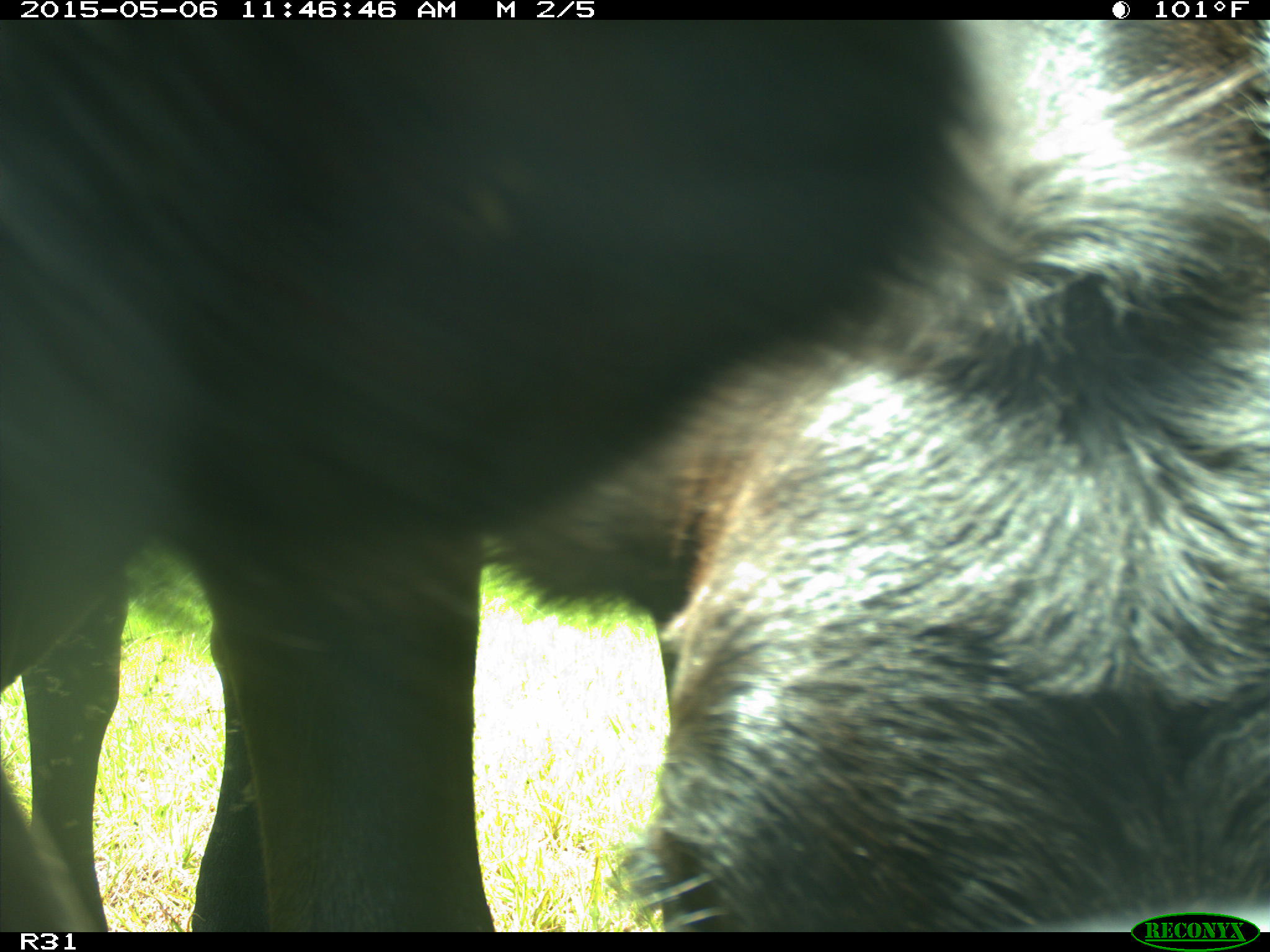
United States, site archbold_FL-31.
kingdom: Animalia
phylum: Chordata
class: Mammalia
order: Artiodactyla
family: Bovidae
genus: Bos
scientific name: Bos taurus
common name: domestic cow